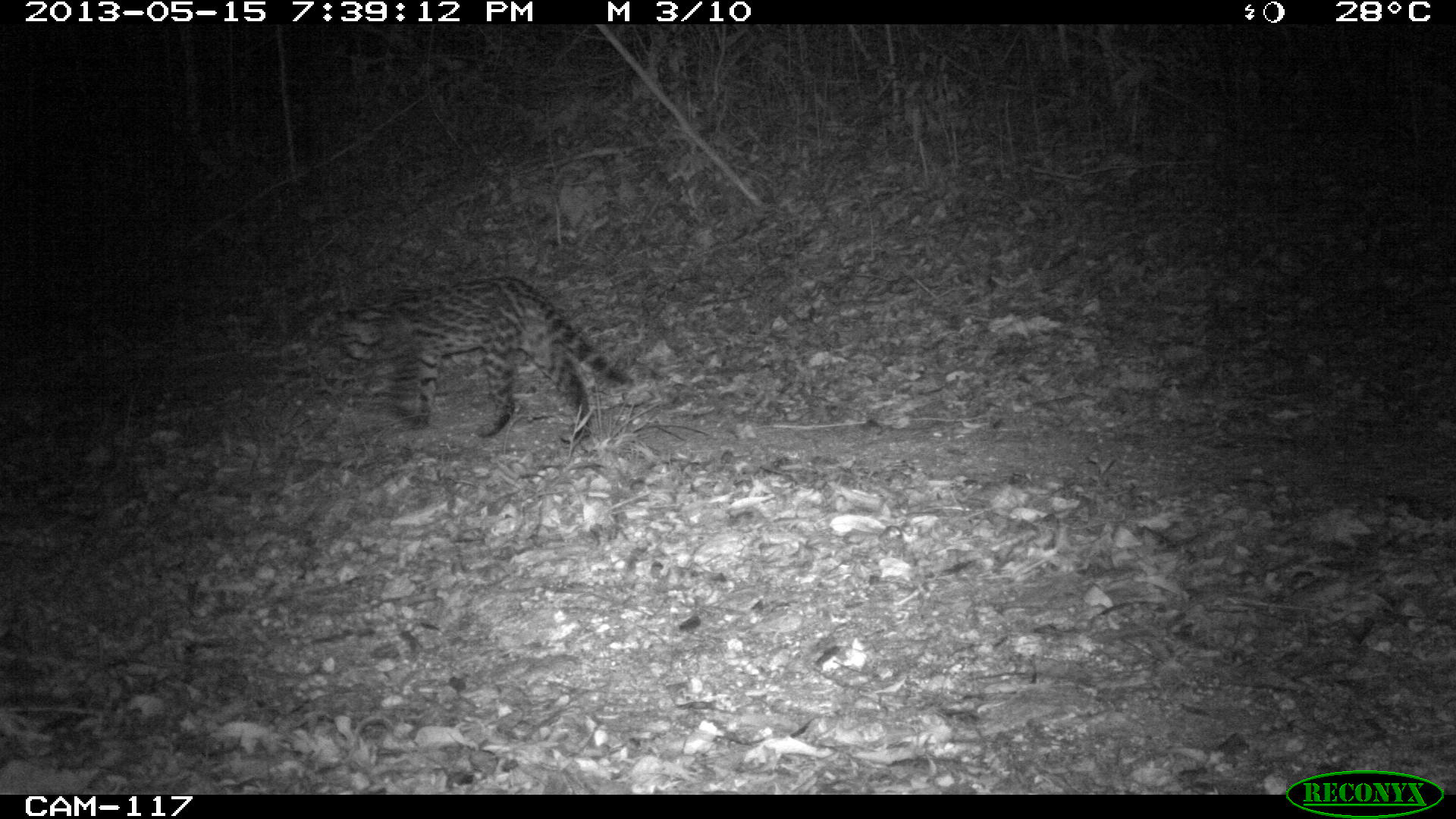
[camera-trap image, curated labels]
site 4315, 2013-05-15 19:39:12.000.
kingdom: Animalia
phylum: Chordata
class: Mammalia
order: Carnivora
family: Felidae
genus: Leopardus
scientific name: Leopardus pardalis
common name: ocelot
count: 1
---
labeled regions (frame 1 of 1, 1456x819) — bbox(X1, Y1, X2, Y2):
leopardus pardalis: bbox(336, 273, 630, 437)